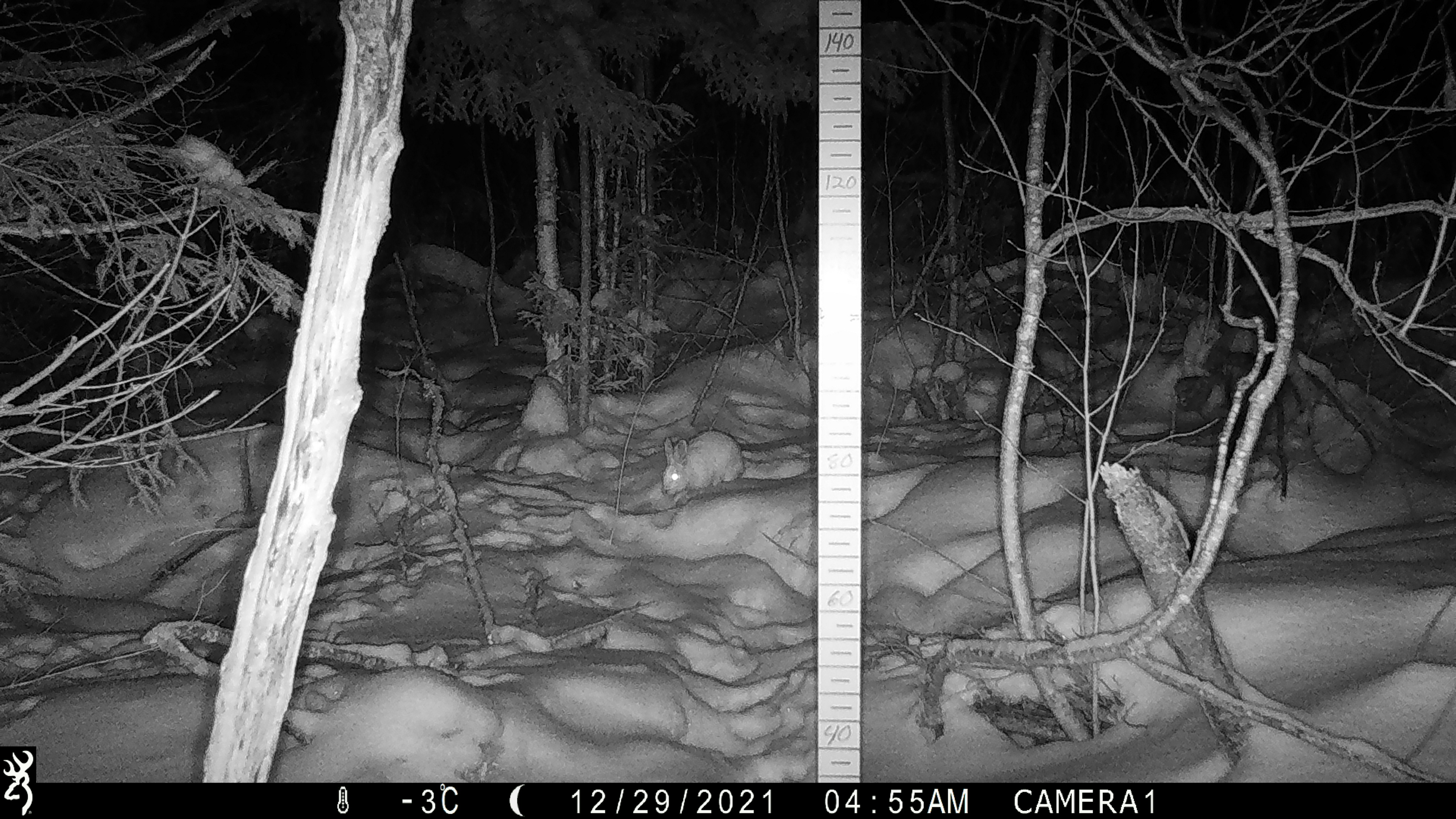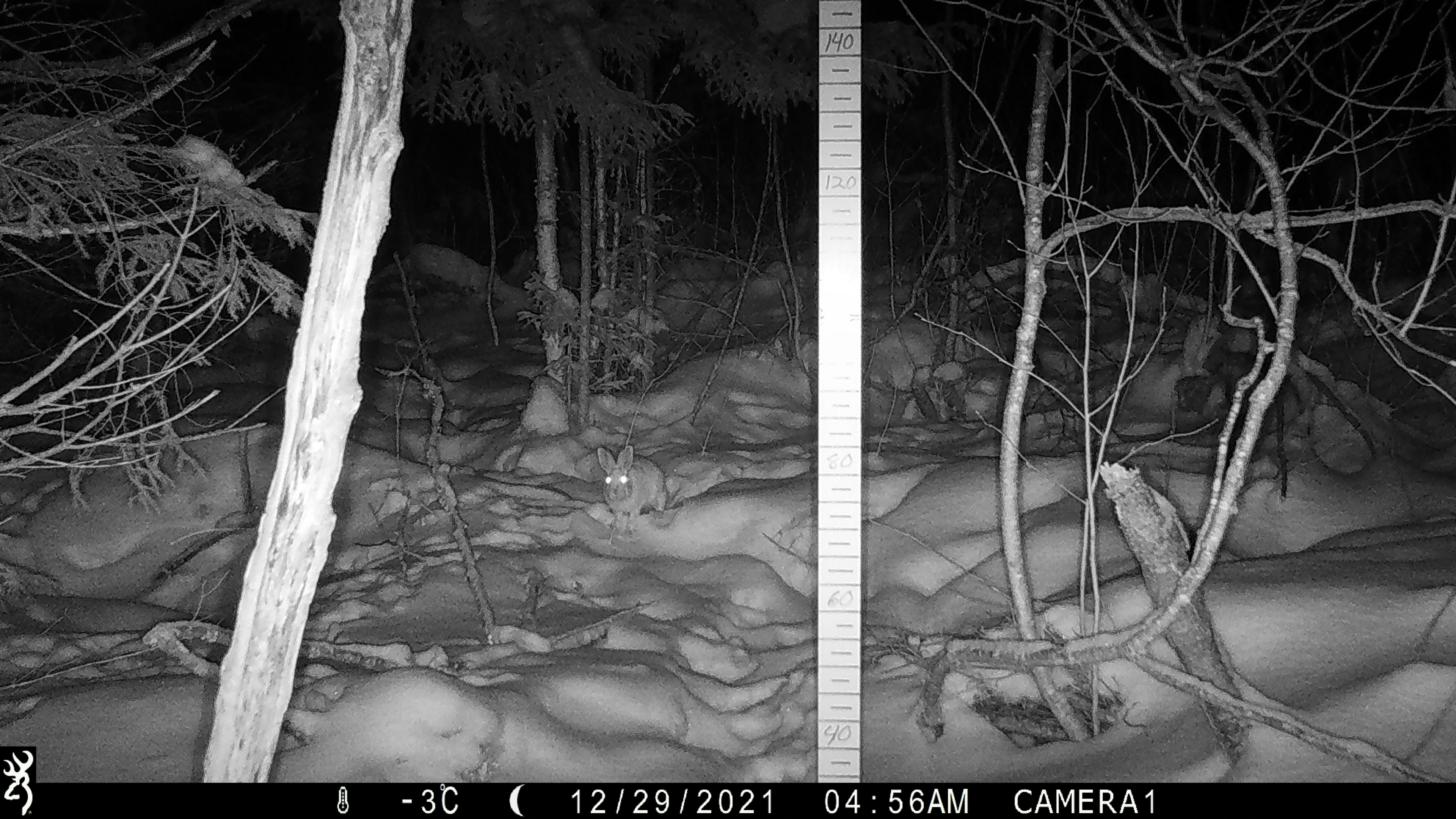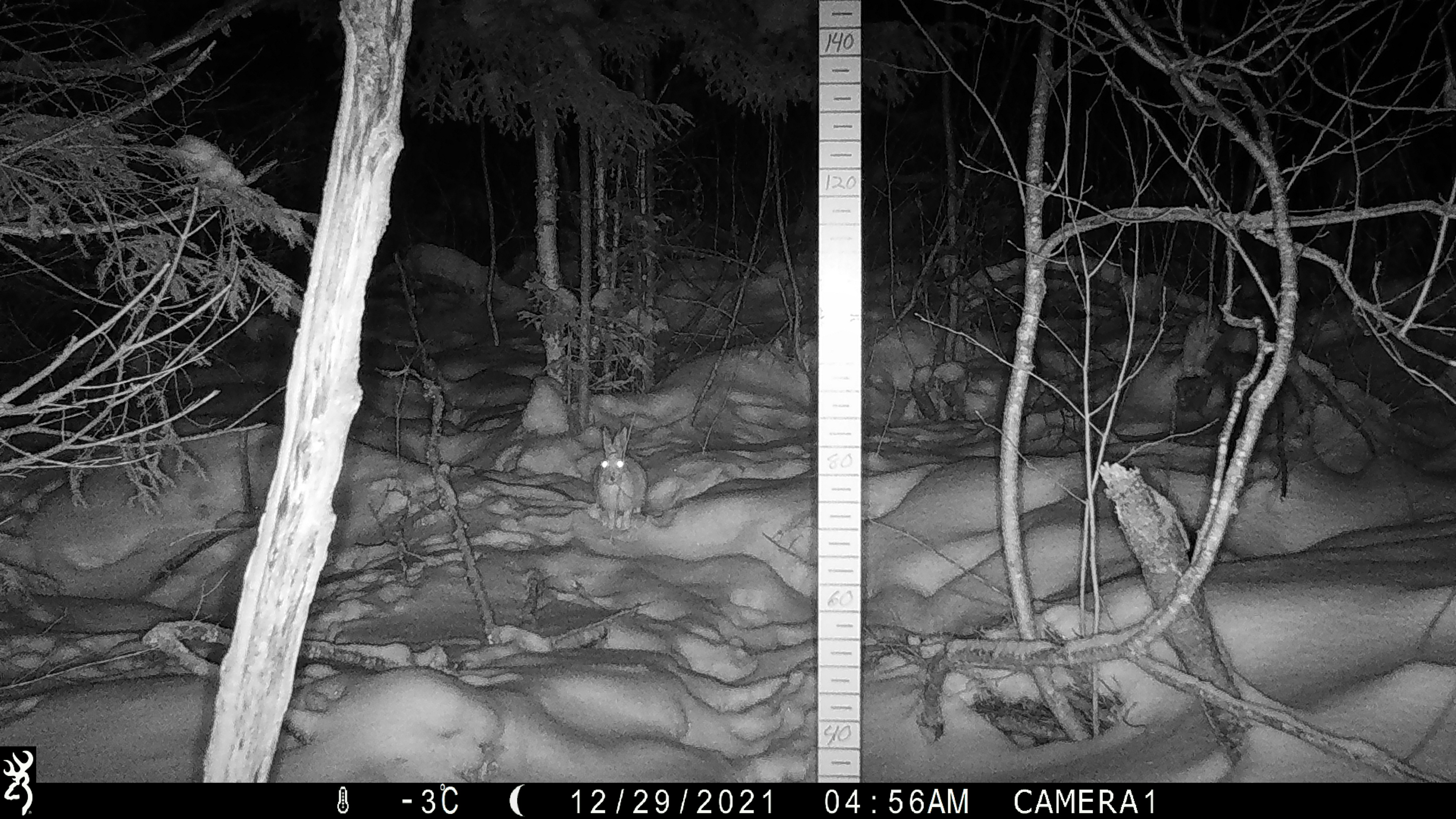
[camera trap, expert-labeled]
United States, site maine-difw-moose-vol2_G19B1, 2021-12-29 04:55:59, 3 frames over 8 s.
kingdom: Animalia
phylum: Chordata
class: Mammalia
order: Lagomorpha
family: Leporidae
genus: Lepus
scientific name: Lepus americanus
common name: snowshoe hare